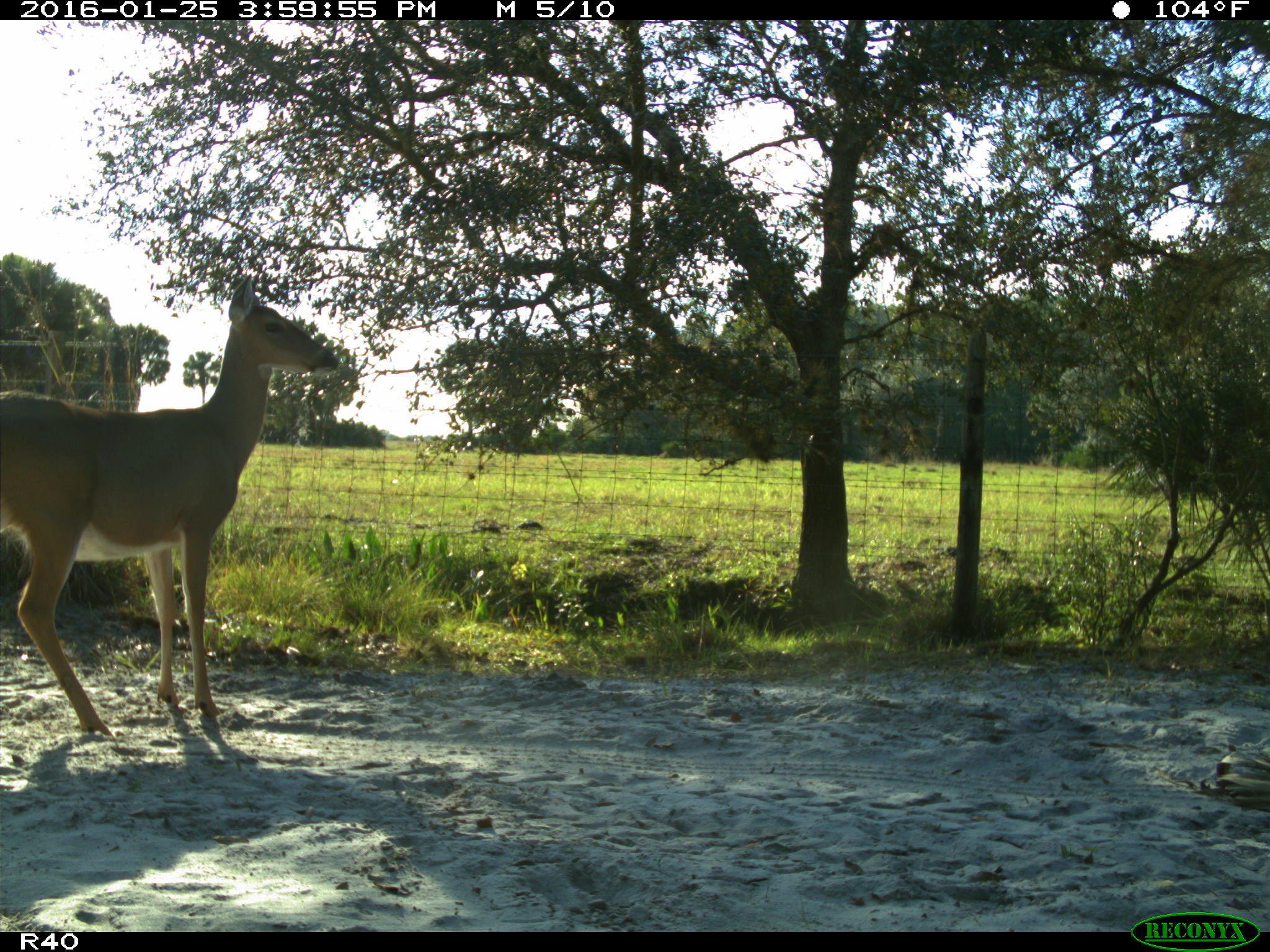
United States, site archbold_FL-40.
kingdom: Animalia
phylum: Chordata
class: Mammalia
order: Artiodactyla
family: Cervidae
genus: Odocoileus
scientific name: Odocoileus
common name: deer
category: unidentified deer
Unidentified deer (deer) (Odocoileus).